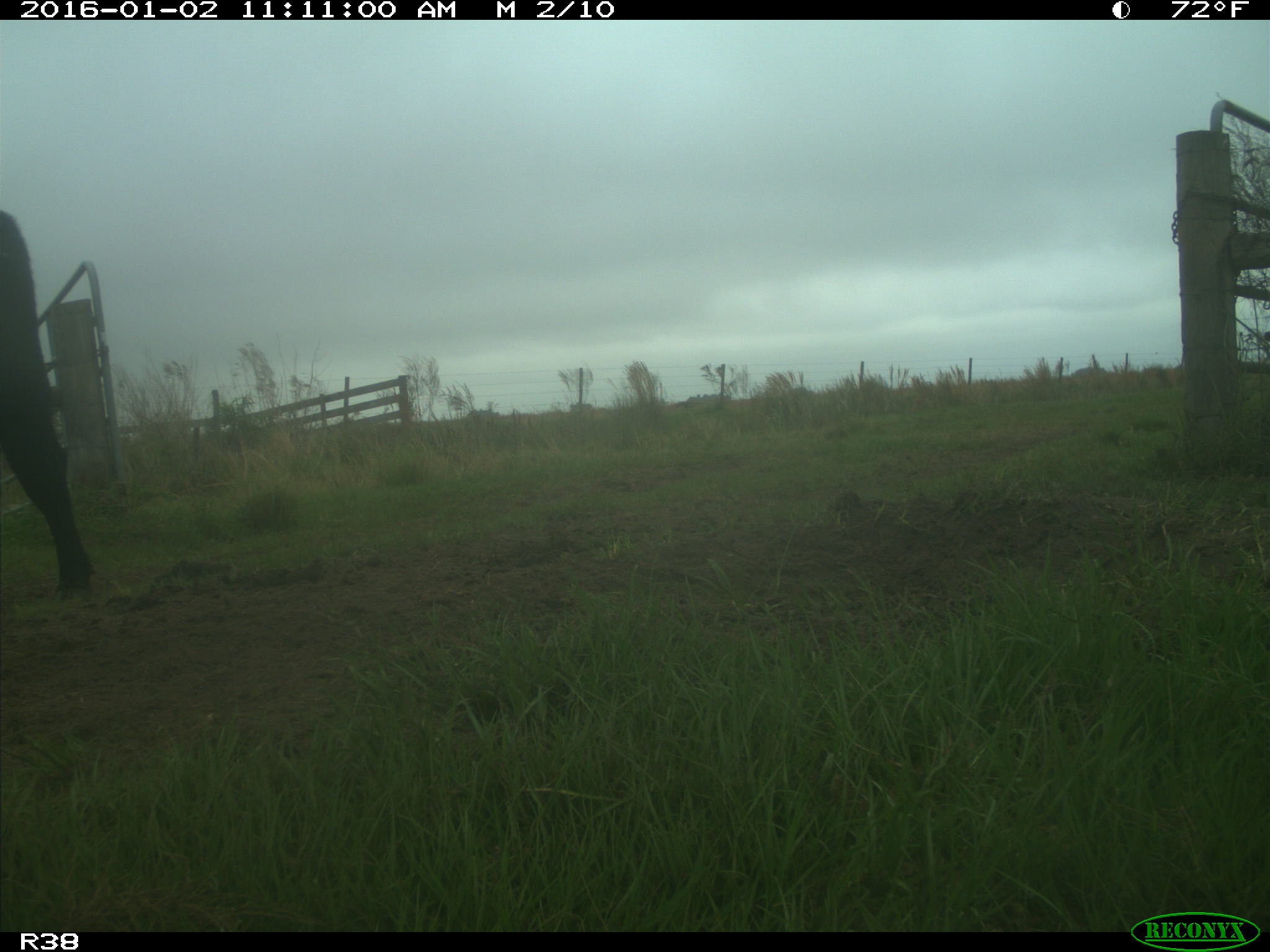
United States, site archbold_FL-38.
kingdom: Animalia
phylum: Chordata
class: Mammalia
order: Artiodactyla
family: Bovidae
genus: Bos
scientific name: Bos taurus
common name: domestic cow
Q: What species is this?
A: Bos taurus (domestic cow).